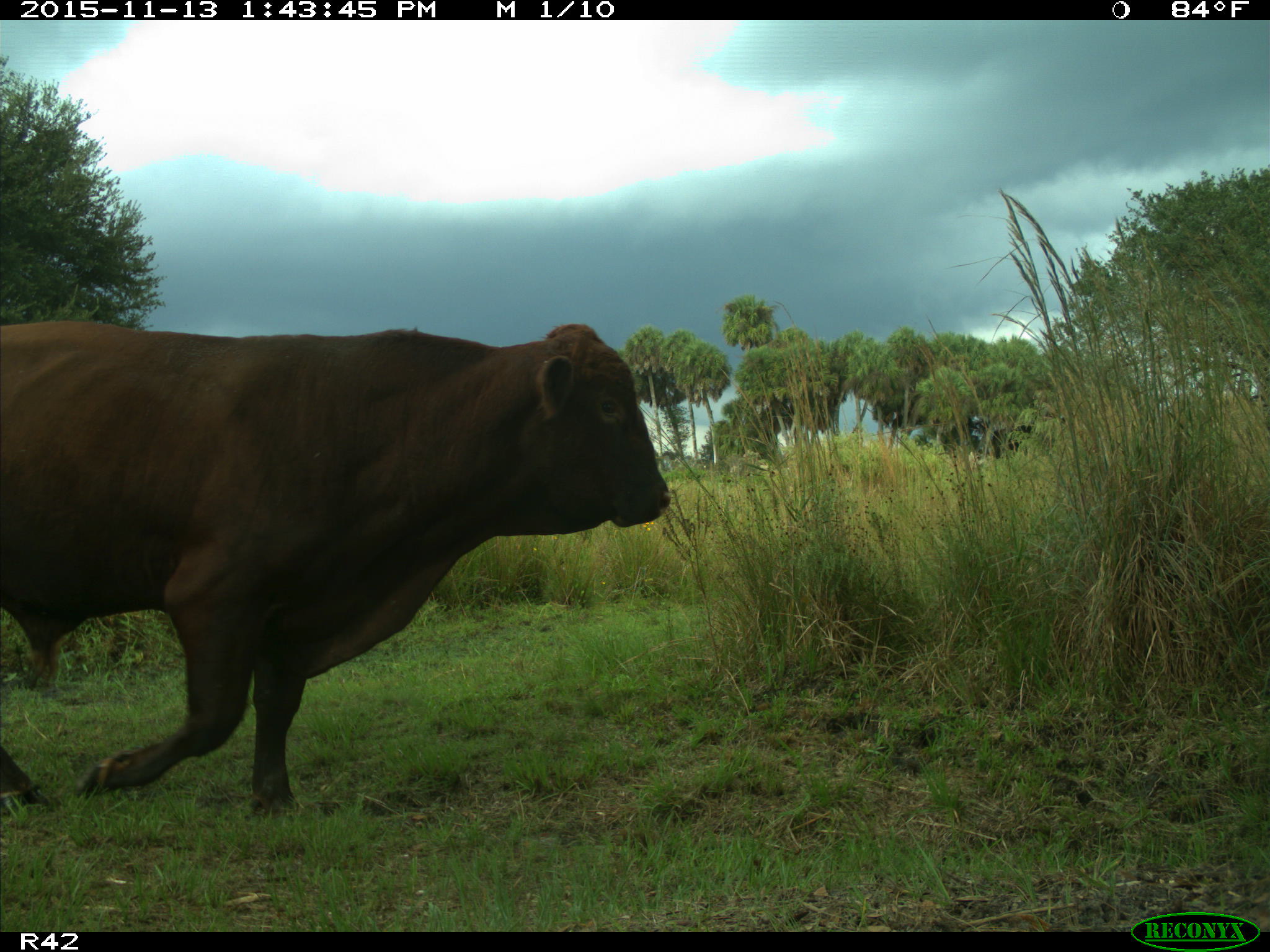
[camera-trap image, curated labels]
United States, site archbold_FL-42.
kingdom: Animalia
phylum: Chordata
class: Mammalia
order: Artiodactyla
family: Bovidae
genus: Bos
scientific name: Bos taurus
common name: domestic cow